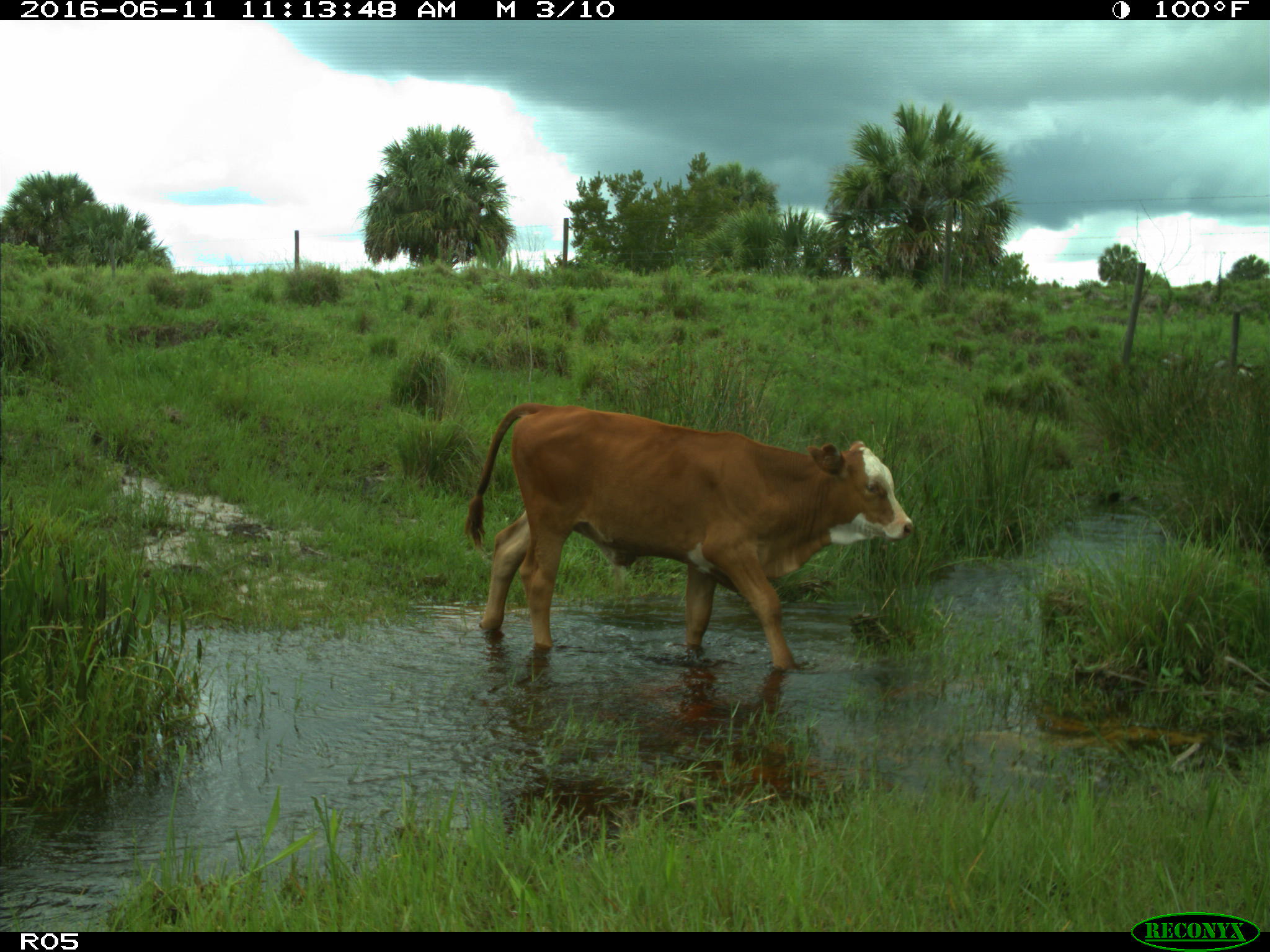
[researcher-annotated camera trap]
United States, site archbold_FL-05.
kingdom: Animalia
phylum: Chordata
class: Mammalia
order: Artiodactyla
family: Bovidae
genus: Bos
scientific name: Bos taurus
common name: domestic cow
Bos taurus (domestic cow).